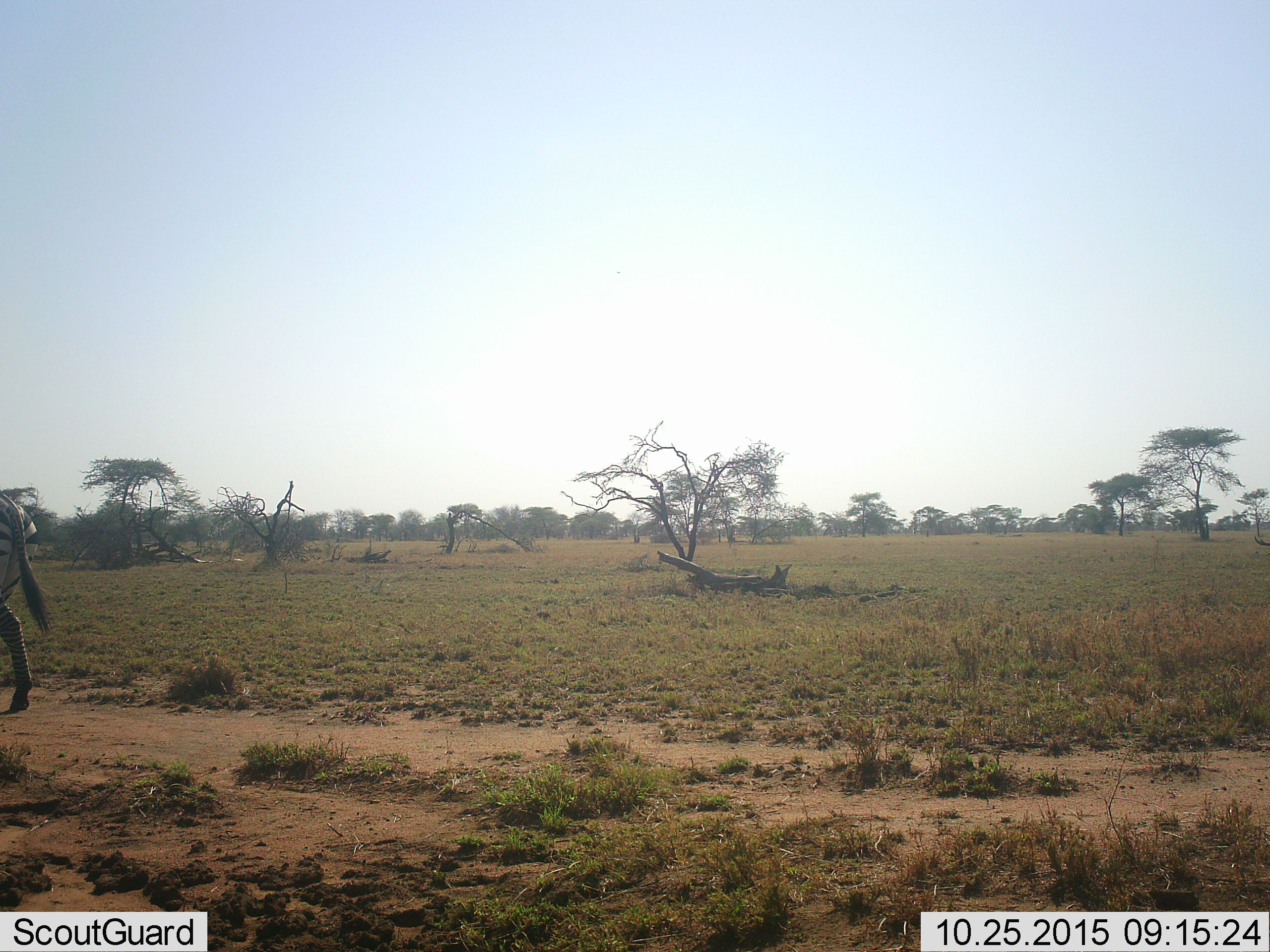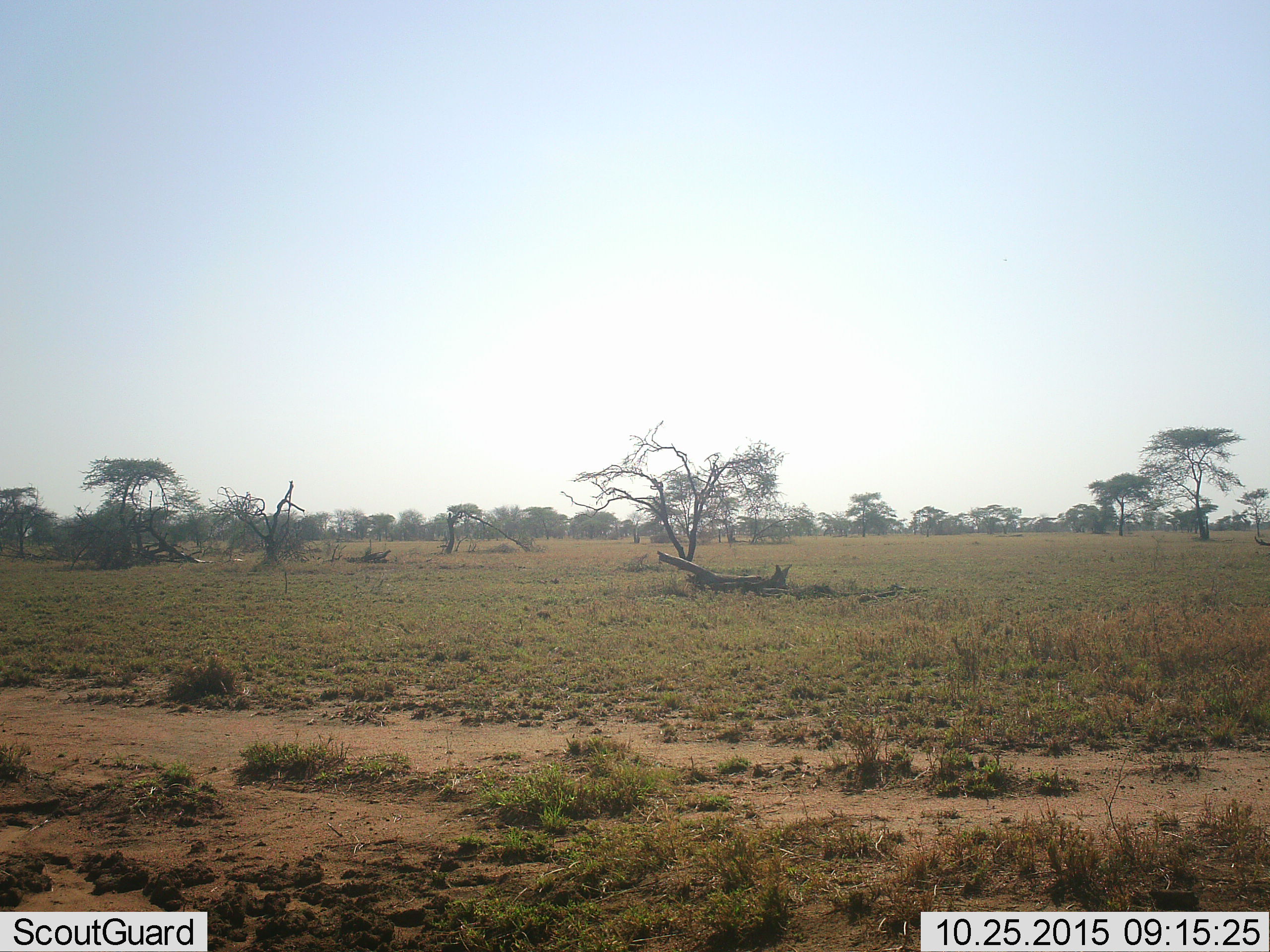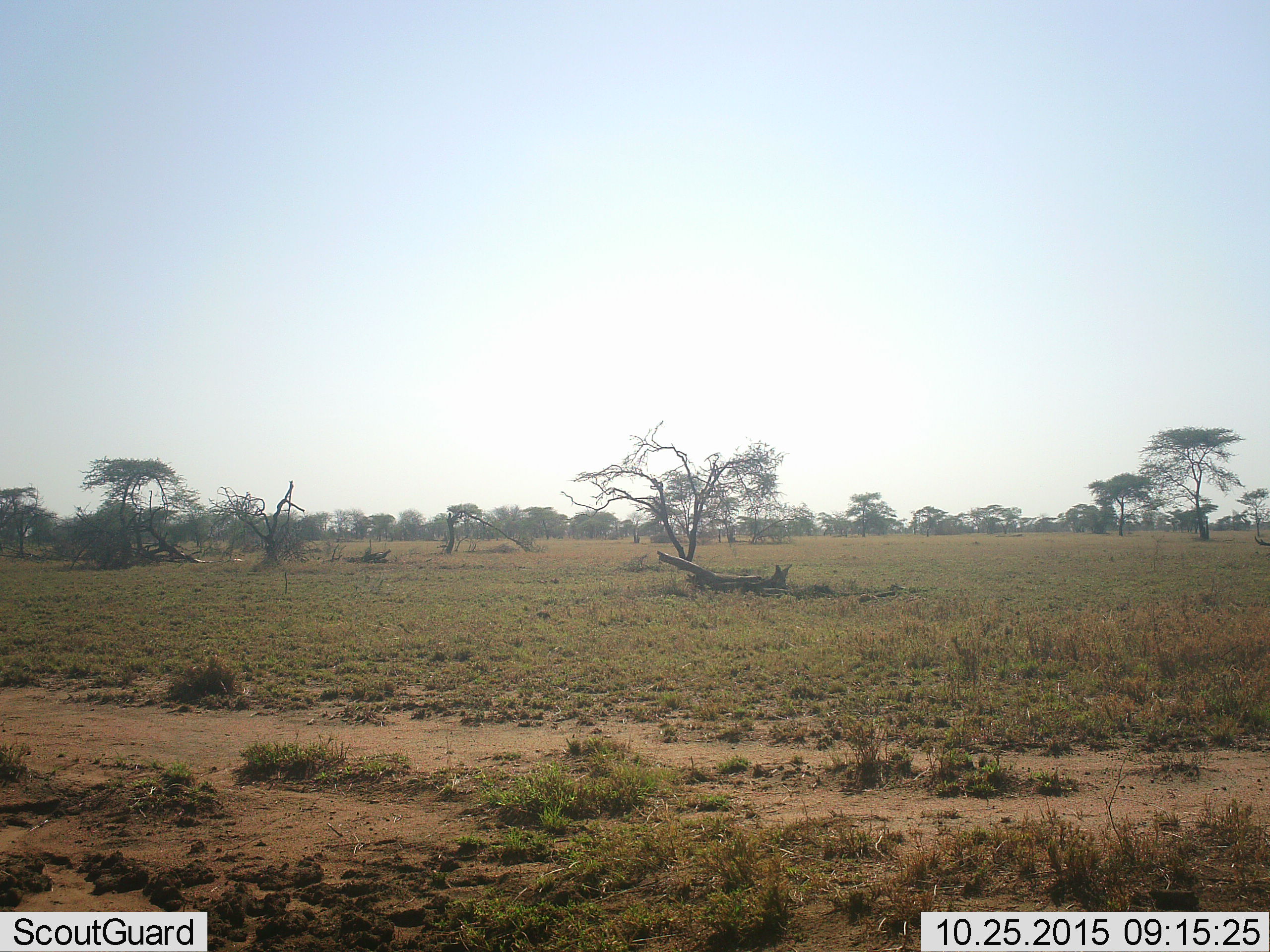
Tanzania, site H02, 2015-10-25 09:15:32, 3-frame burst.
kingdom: Animalia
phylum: Chordata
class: Mammalia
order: Perissodactyla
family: Equidae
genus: Equus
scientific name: Equus quagga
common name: plains zebra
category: zebra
Zebra (plains zebra) (Equus quagga), count 1. Behavior (volunteer vote fractions): standing 0%, resting 0%, moving 100%, interacting 0%. Young present (vote fraction): 0%. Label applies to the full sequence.